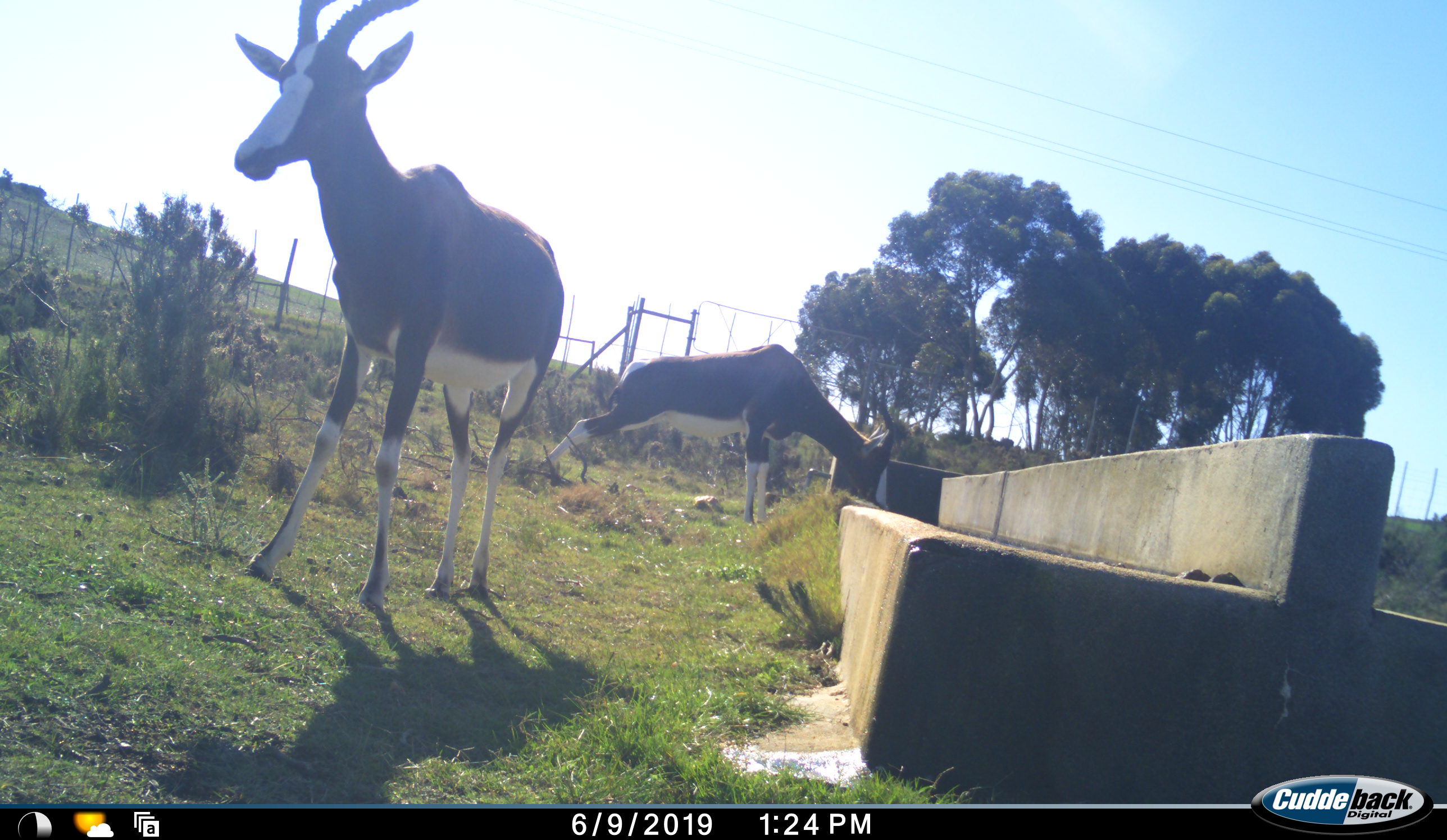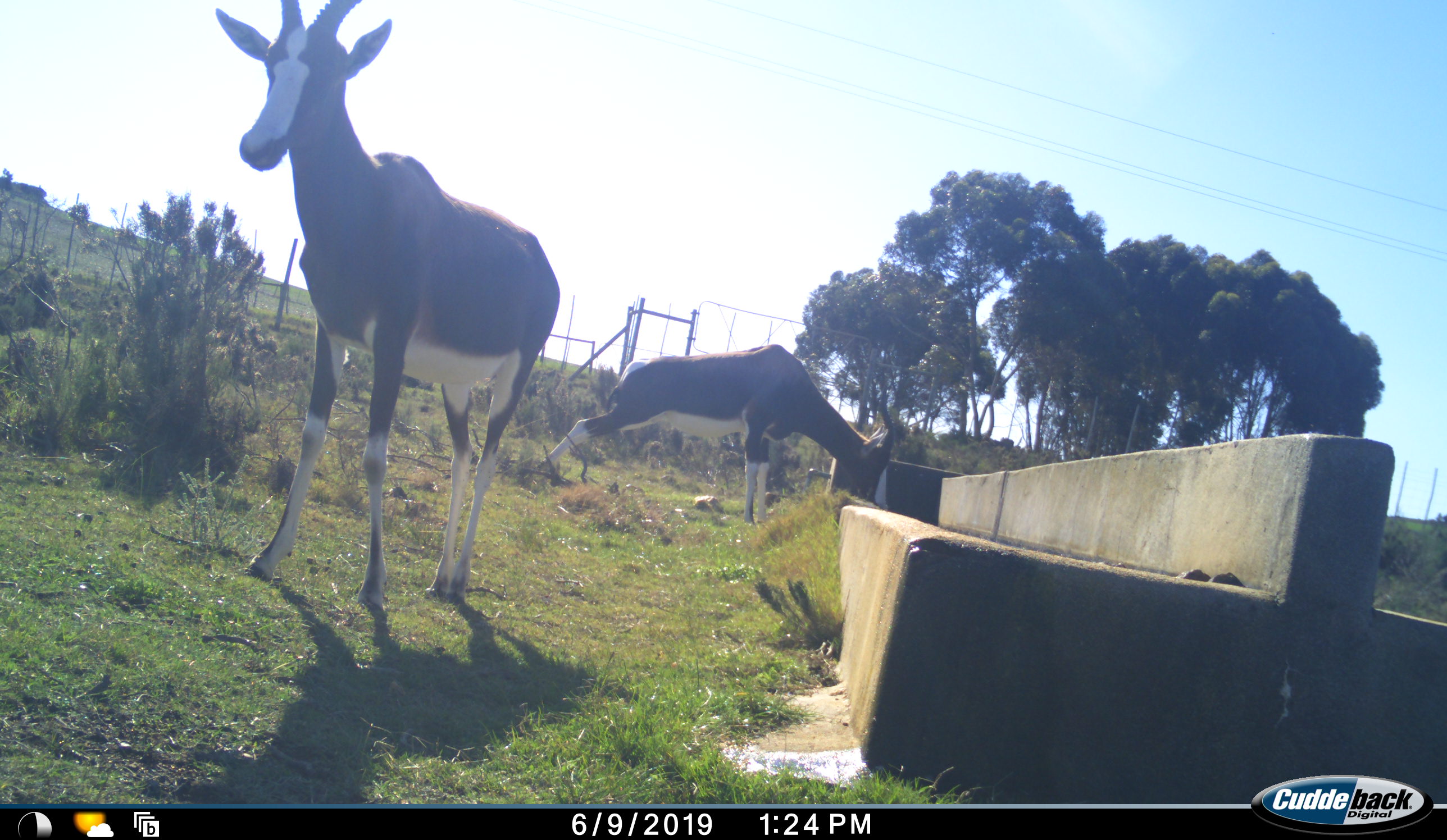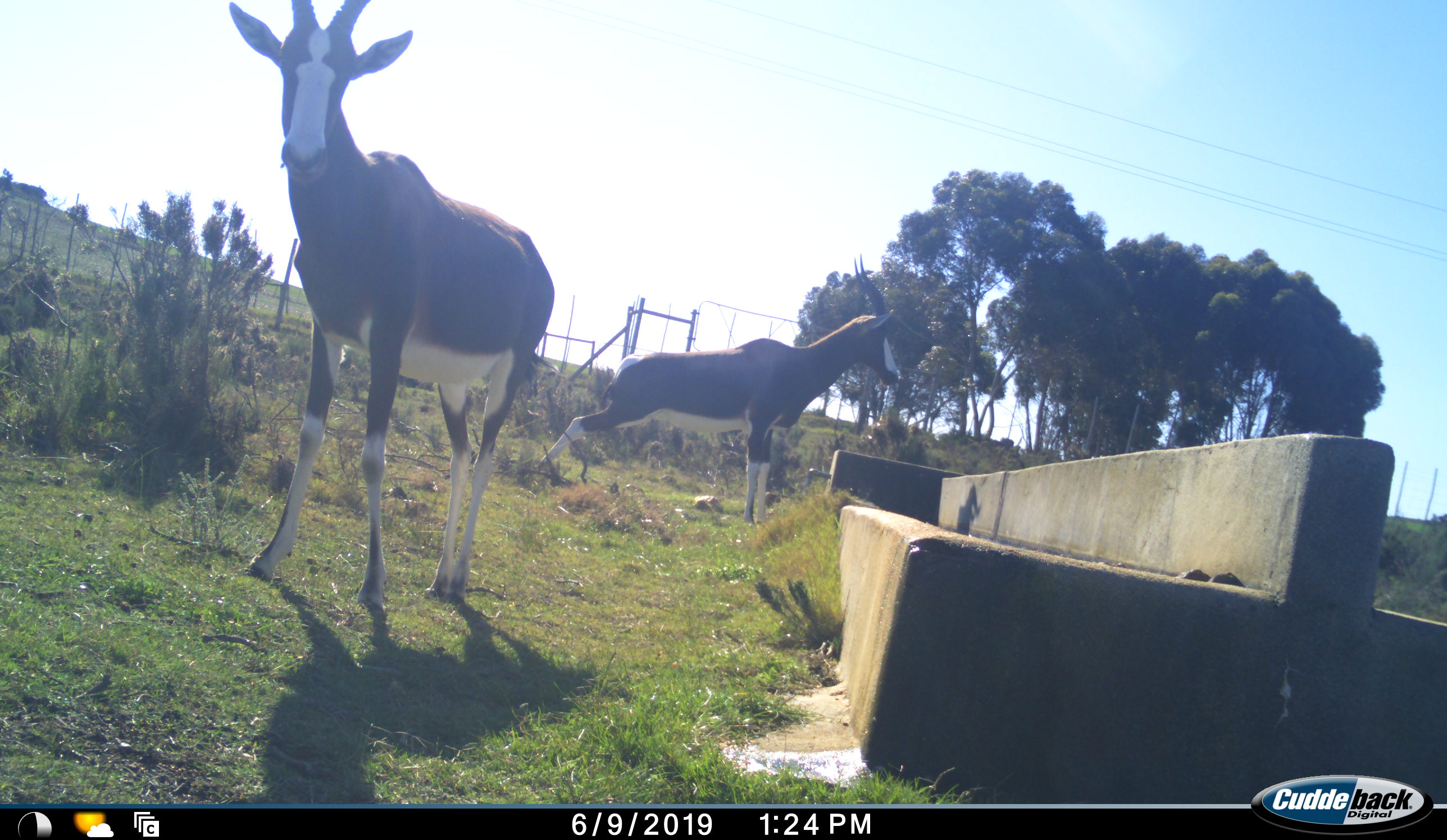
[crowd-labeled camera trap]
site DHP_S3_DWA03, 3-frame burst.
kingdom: Animalia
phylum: Chordata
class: Mammalia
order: Artiodactyla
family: Bovidae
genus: Damaliscus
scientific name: Damaliscus pygargus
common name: bontebok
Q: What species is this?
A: Bontebok (Damaliscus pygargus).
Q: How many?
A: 2.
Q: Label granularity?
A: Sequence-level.